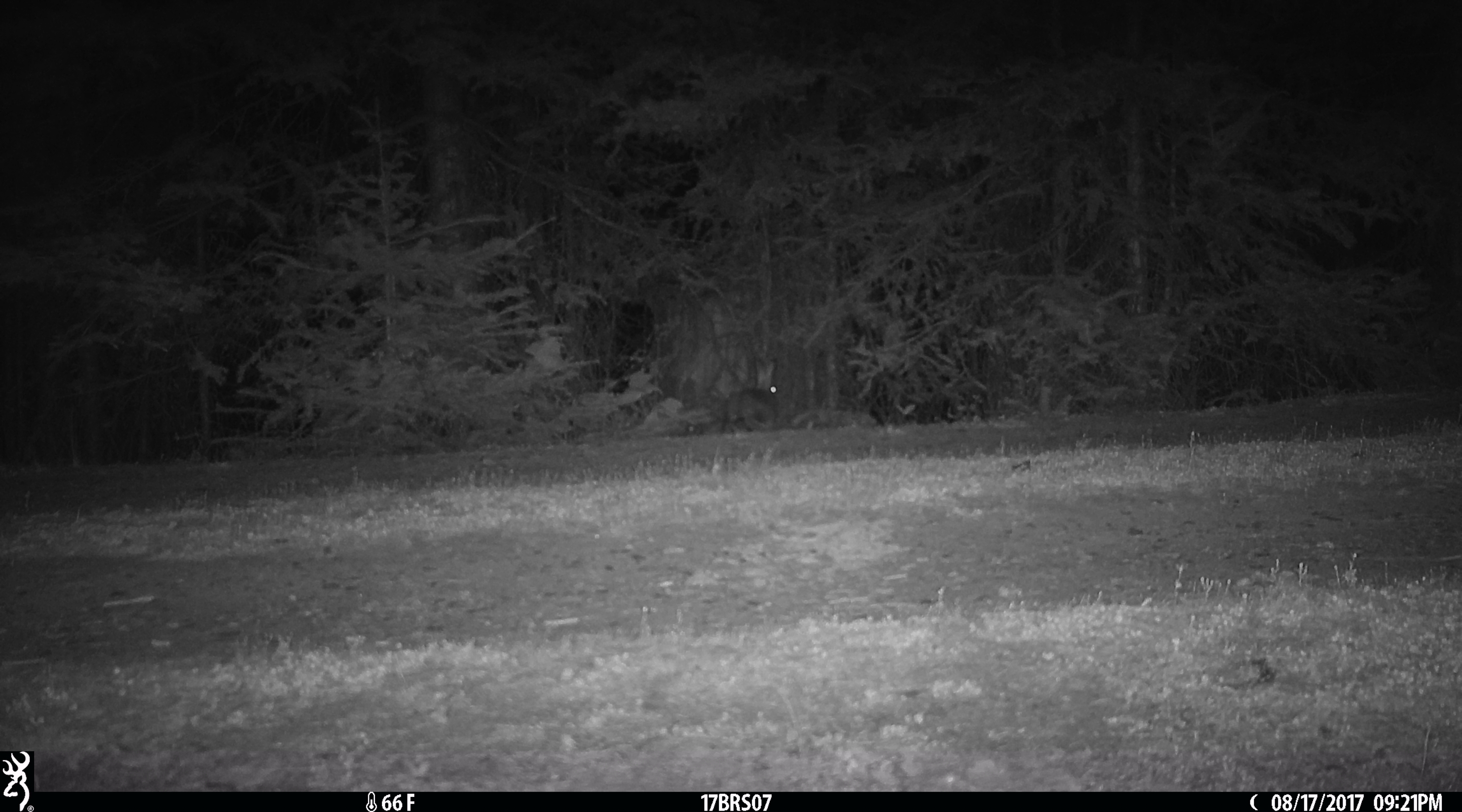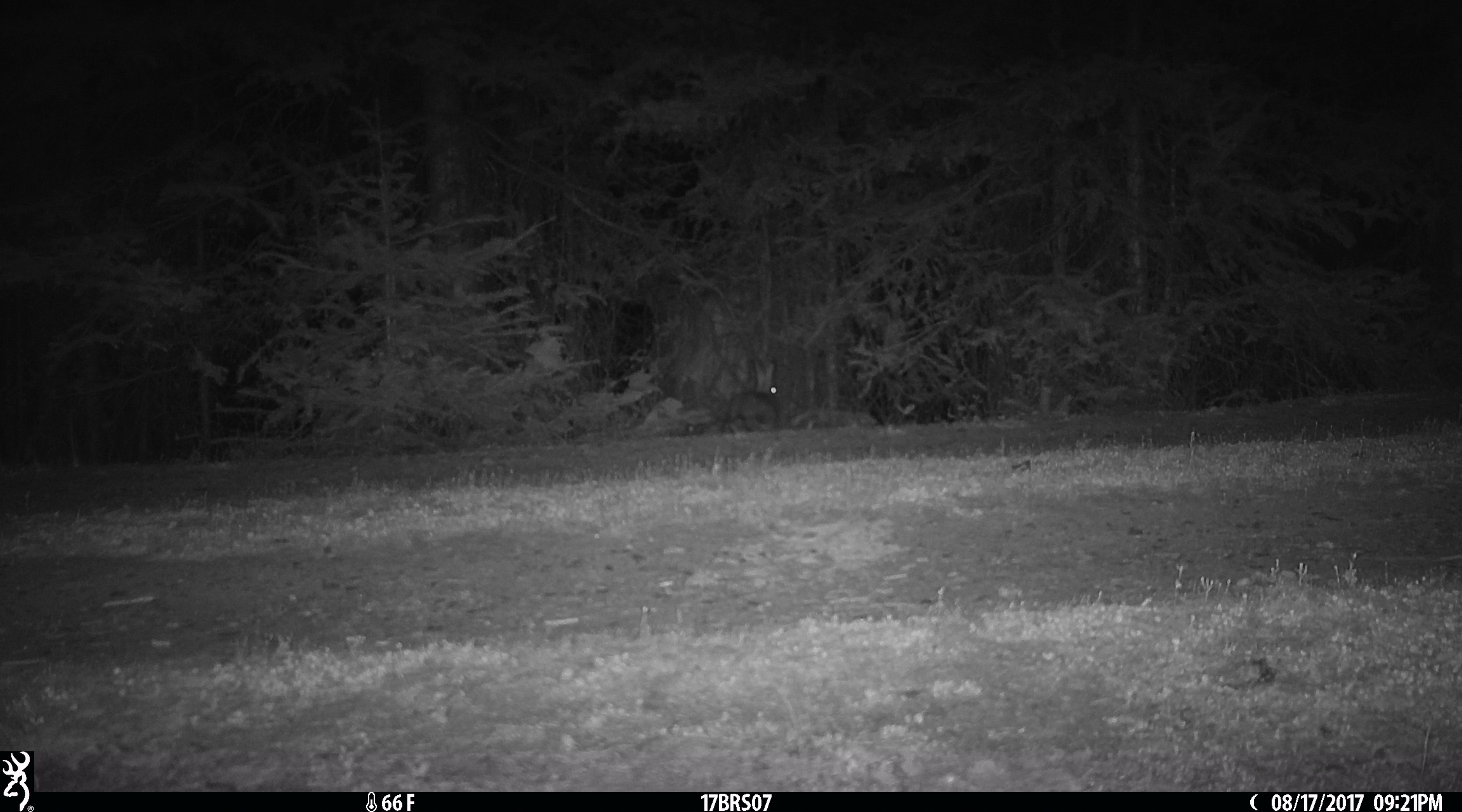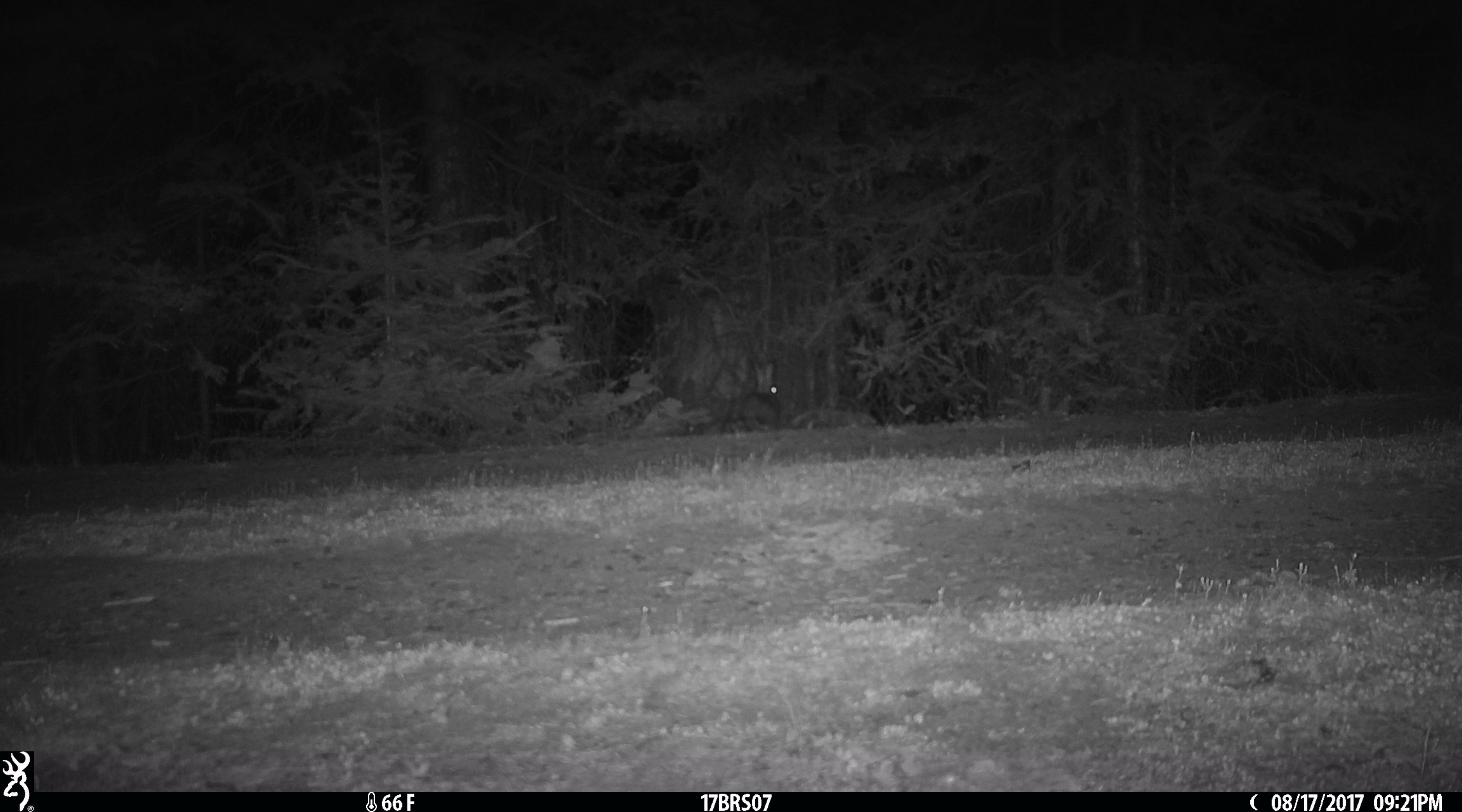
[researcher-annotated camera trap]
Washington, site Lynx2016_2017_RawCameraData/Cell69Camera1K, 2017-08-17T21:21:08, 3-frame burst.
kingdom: Animalia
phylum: Chordata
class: Mammalia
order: Lagomorpha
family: Leporidae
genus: Lepus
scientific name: Lepus americanus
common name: snowshoe hare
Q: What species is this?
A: Lepus americanus (snowshoe hare).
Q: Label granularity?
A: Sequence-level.